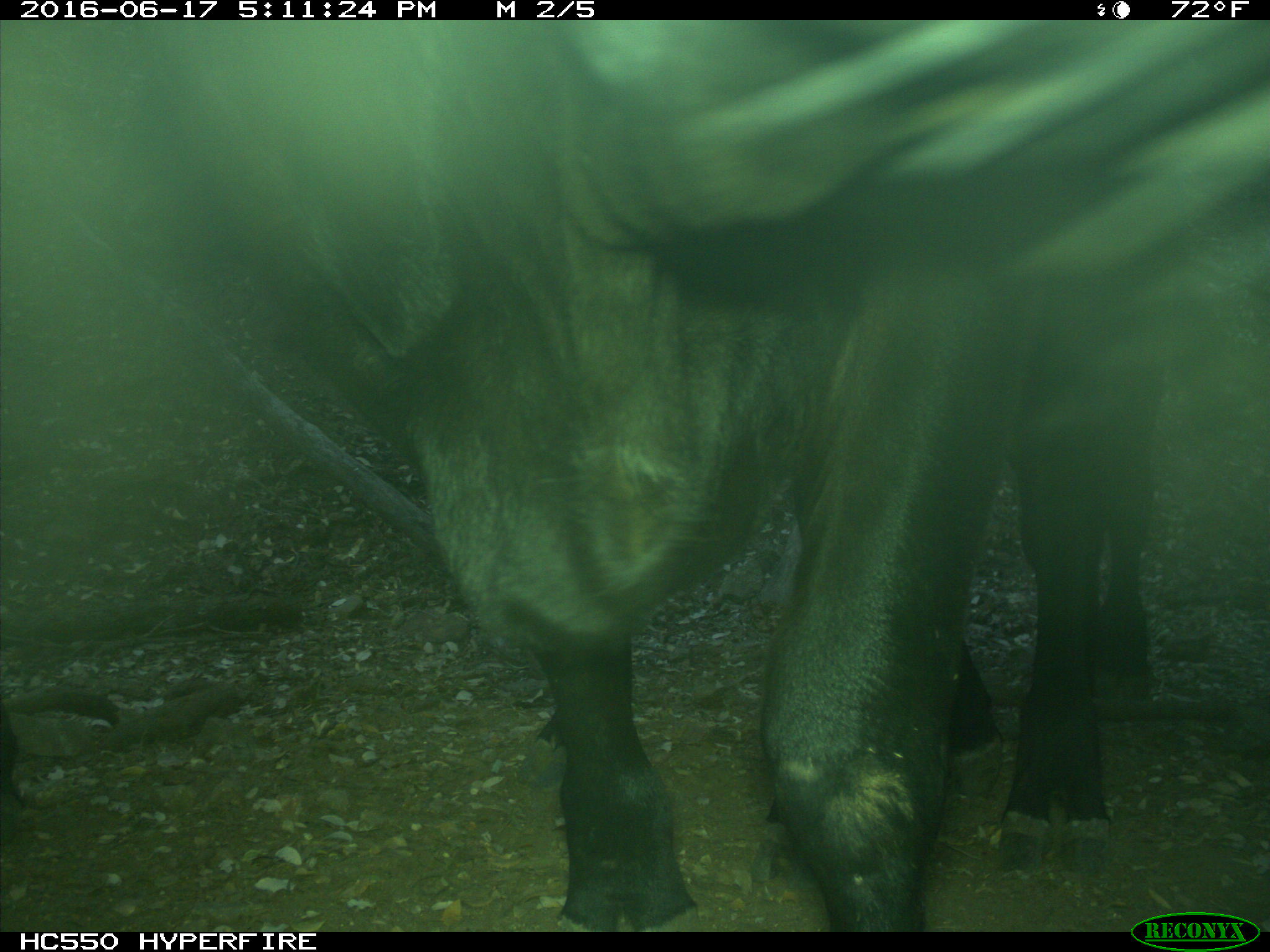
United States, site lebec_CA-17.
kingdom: Animalia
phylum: Chordata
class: Mammalia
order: Artiodactyla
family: Bovidae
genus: Bos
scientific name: Bos taurus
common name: domestic cow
Bos taurus (domestic cow).